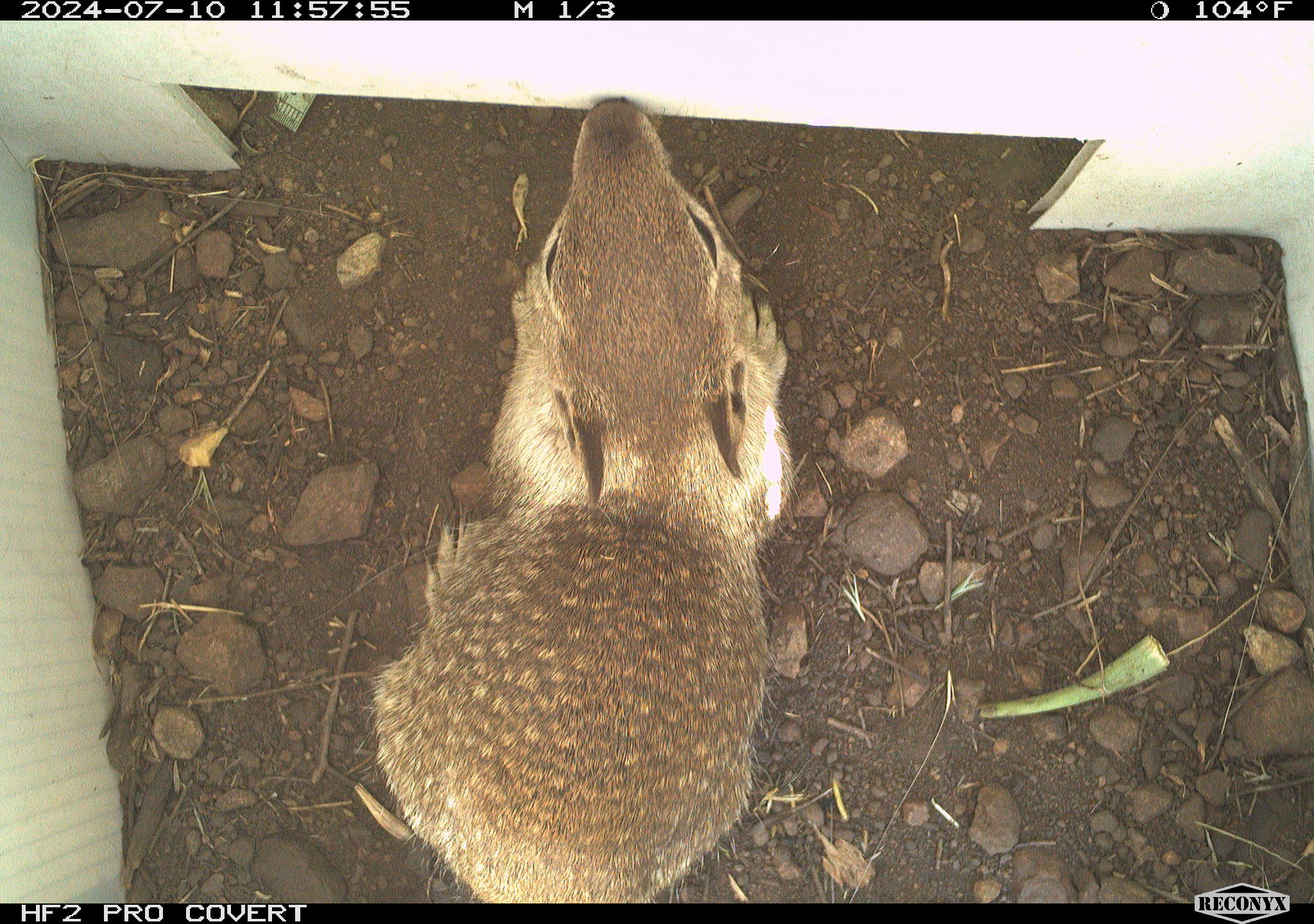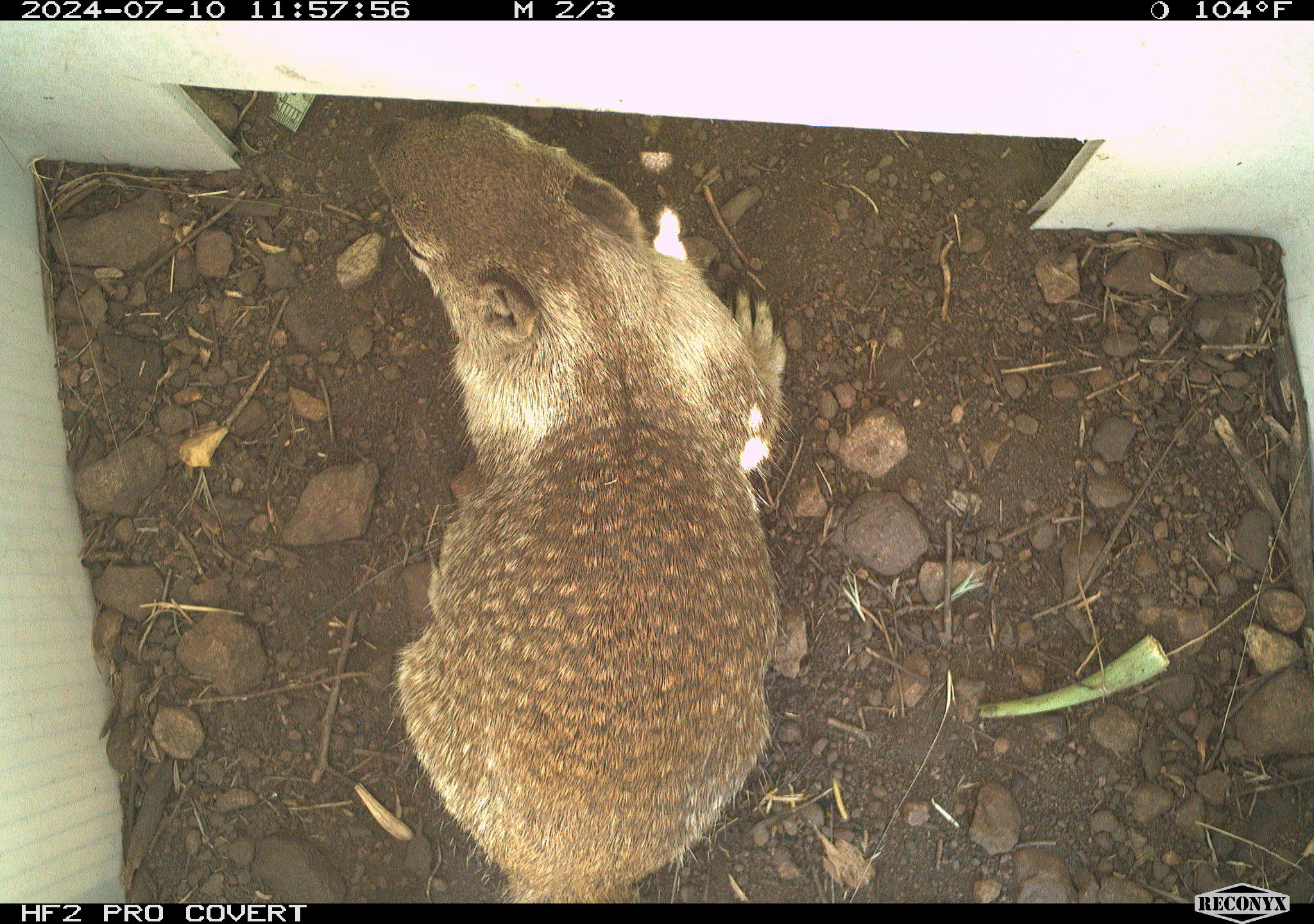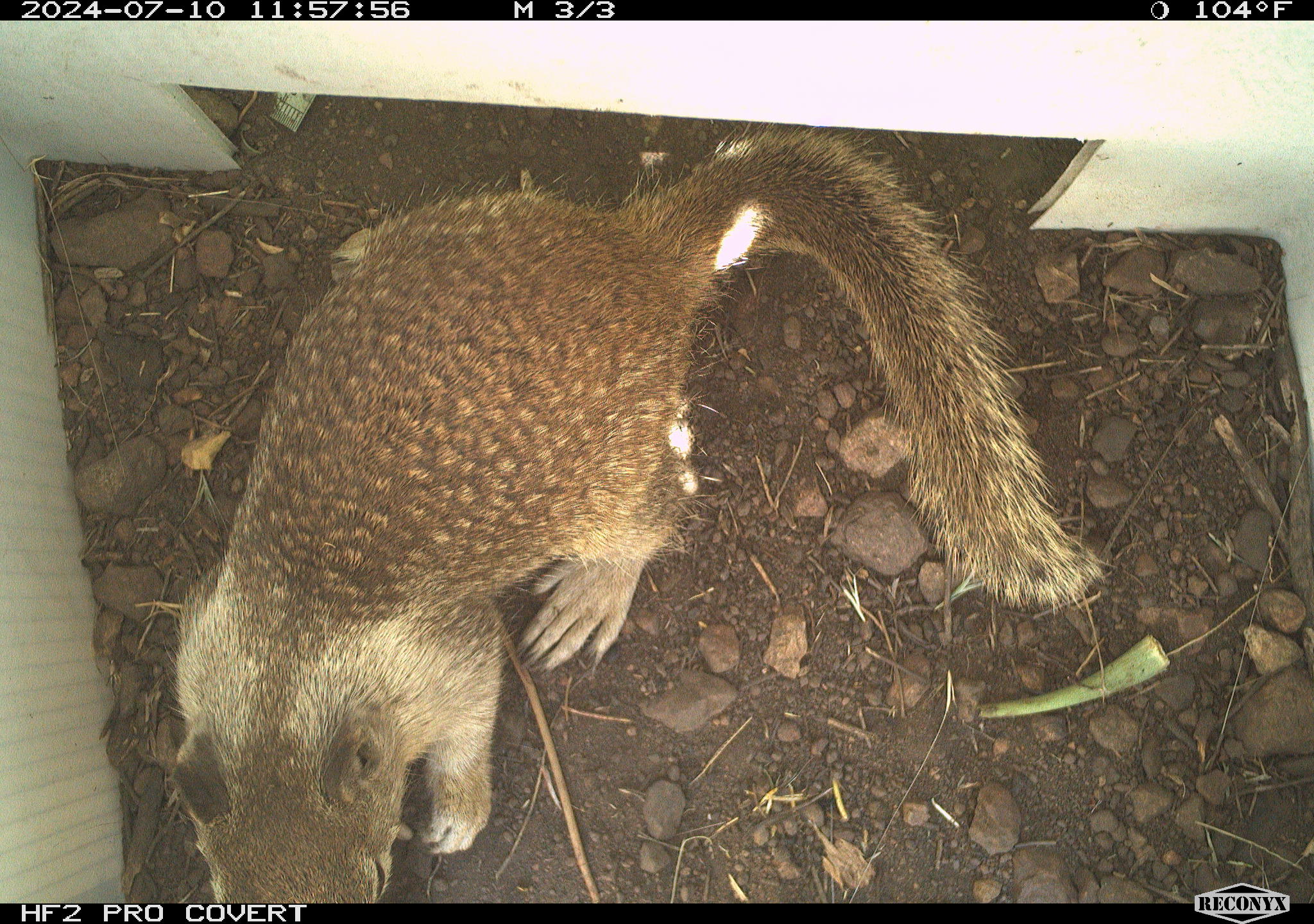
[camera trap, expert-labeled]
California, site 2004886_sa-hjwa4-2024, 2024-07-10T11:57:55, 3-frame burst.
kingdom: Animalia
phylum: Chordata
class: Mammalia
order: Rodentia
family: Sciuridae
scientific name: Sciuridae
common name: squirrels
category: sciuridae family